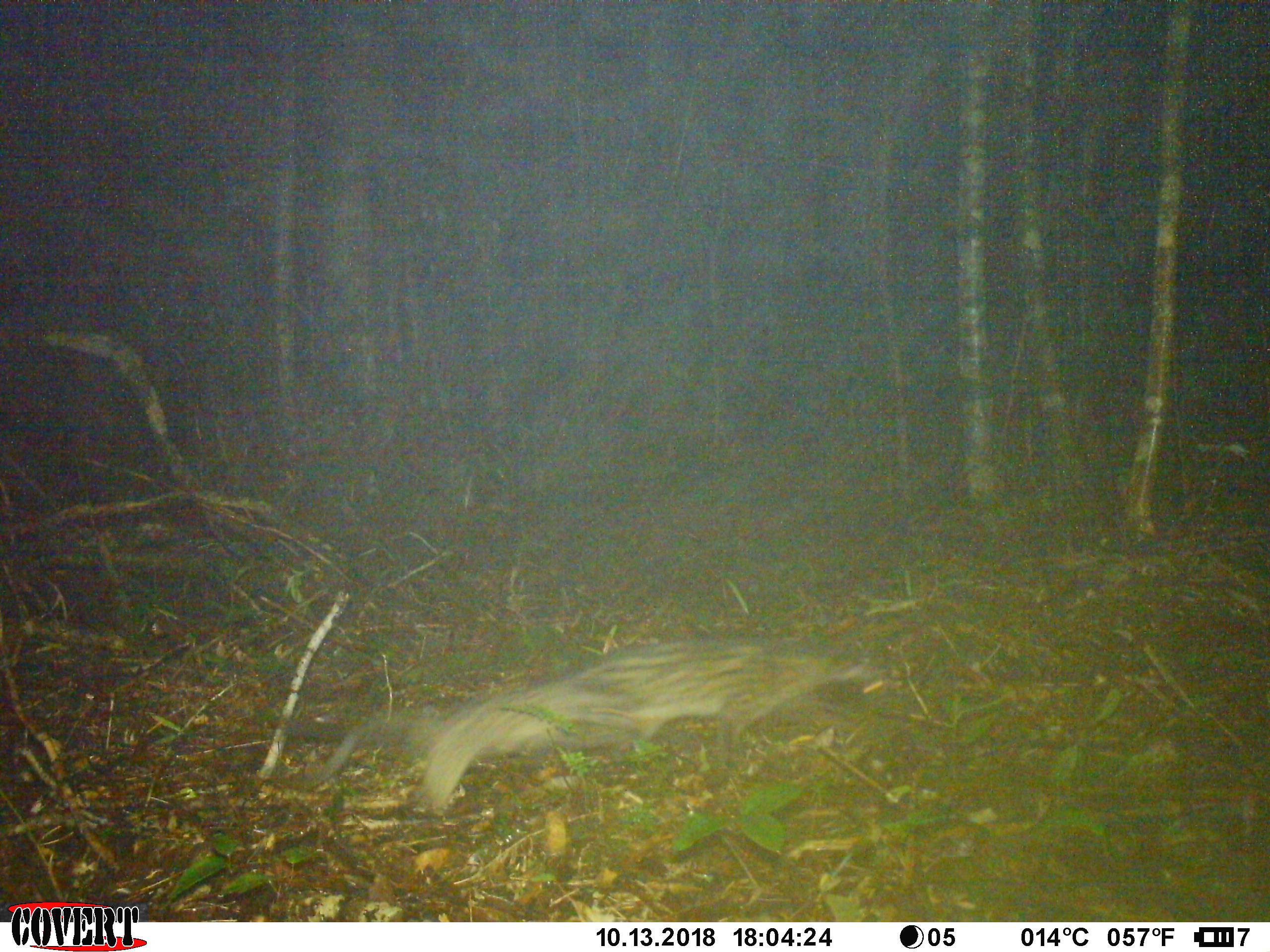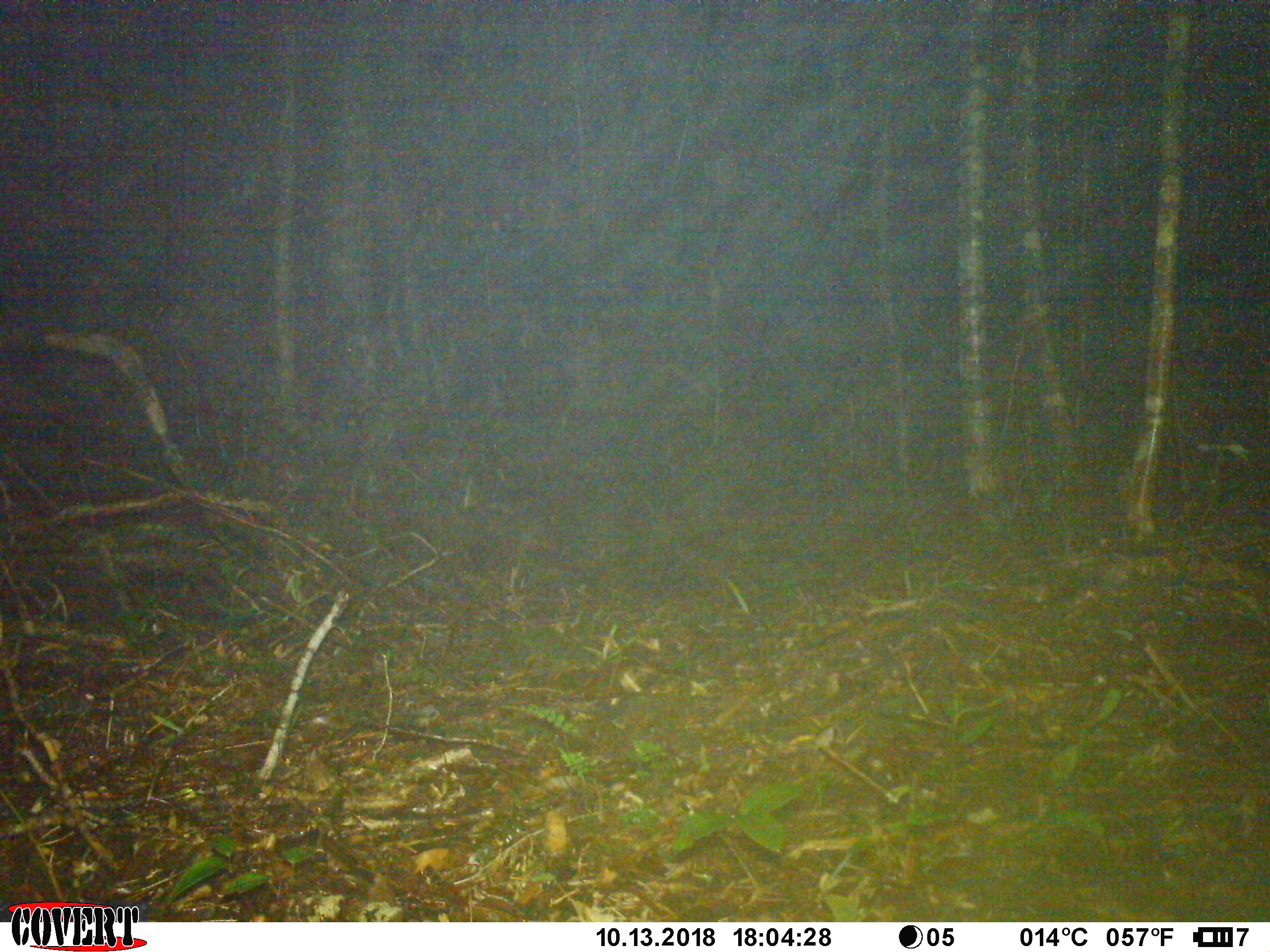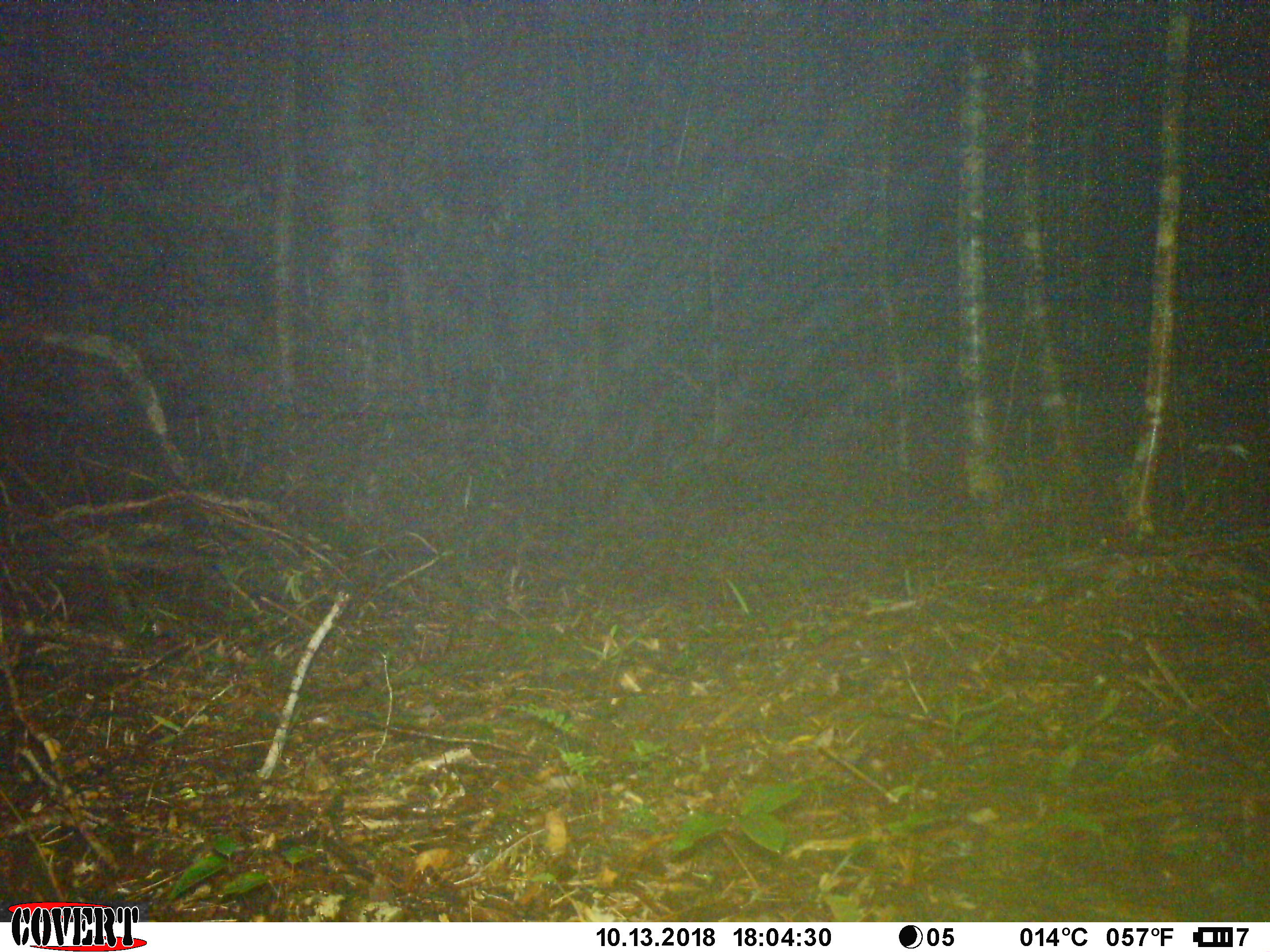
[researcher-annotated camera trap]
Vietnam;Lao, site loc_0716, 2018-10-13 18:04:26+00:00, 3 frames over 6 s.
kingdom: Animalia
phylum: Chordata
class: Mammalia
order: Carnivora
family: Viverridae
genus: Paradoxurus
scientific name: Paradoxurus hermaphroditus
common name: common palm civet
Common palm civet (Paradoxurus hermaphroditus). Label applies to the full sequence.